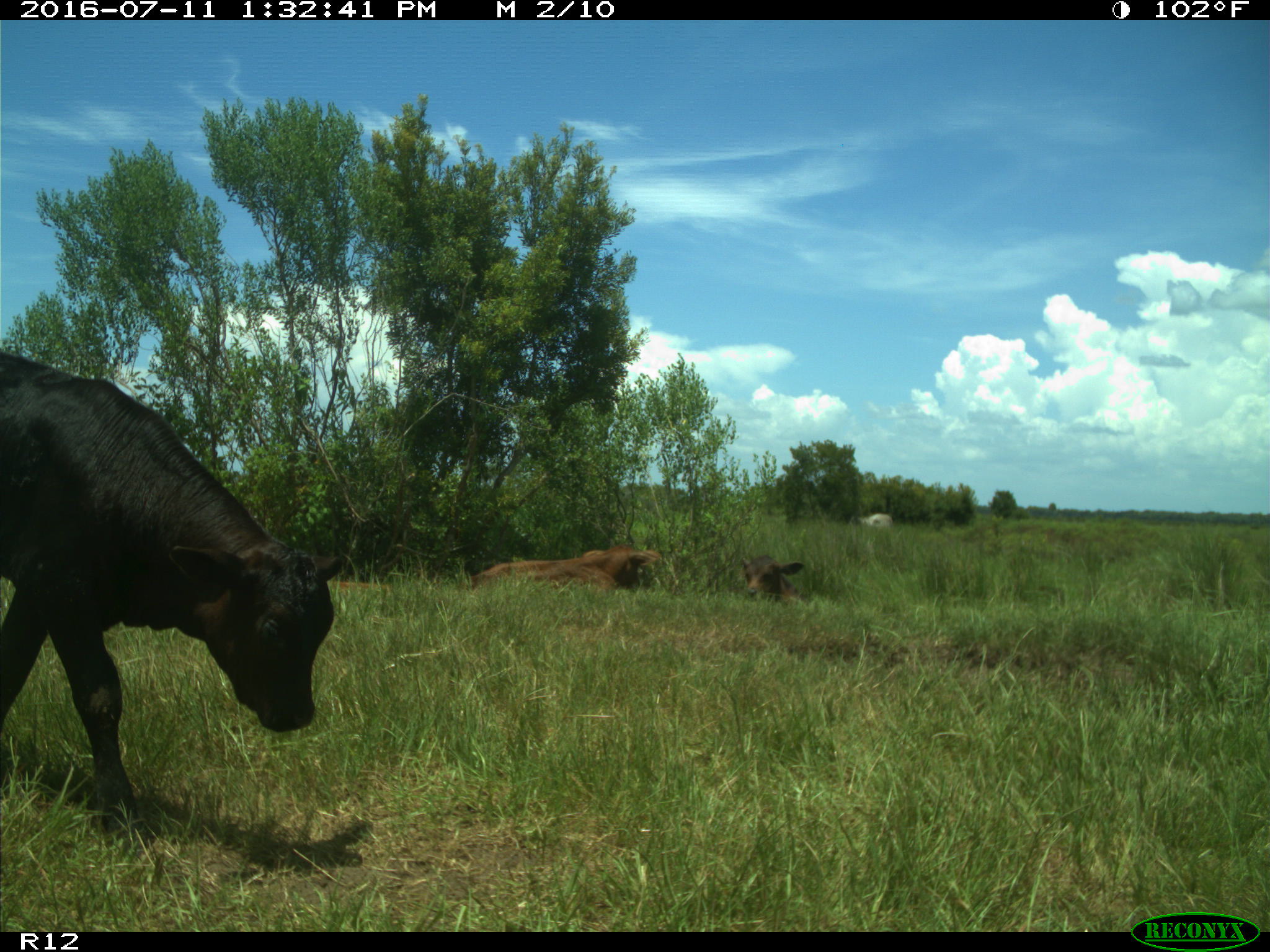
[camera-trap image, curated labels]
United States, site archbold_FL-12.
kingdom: Animalia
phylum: Chordata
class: Mammalia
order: Artiodactyla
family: Bovidae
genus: Bos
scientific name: Bos taurus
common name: domestic cow